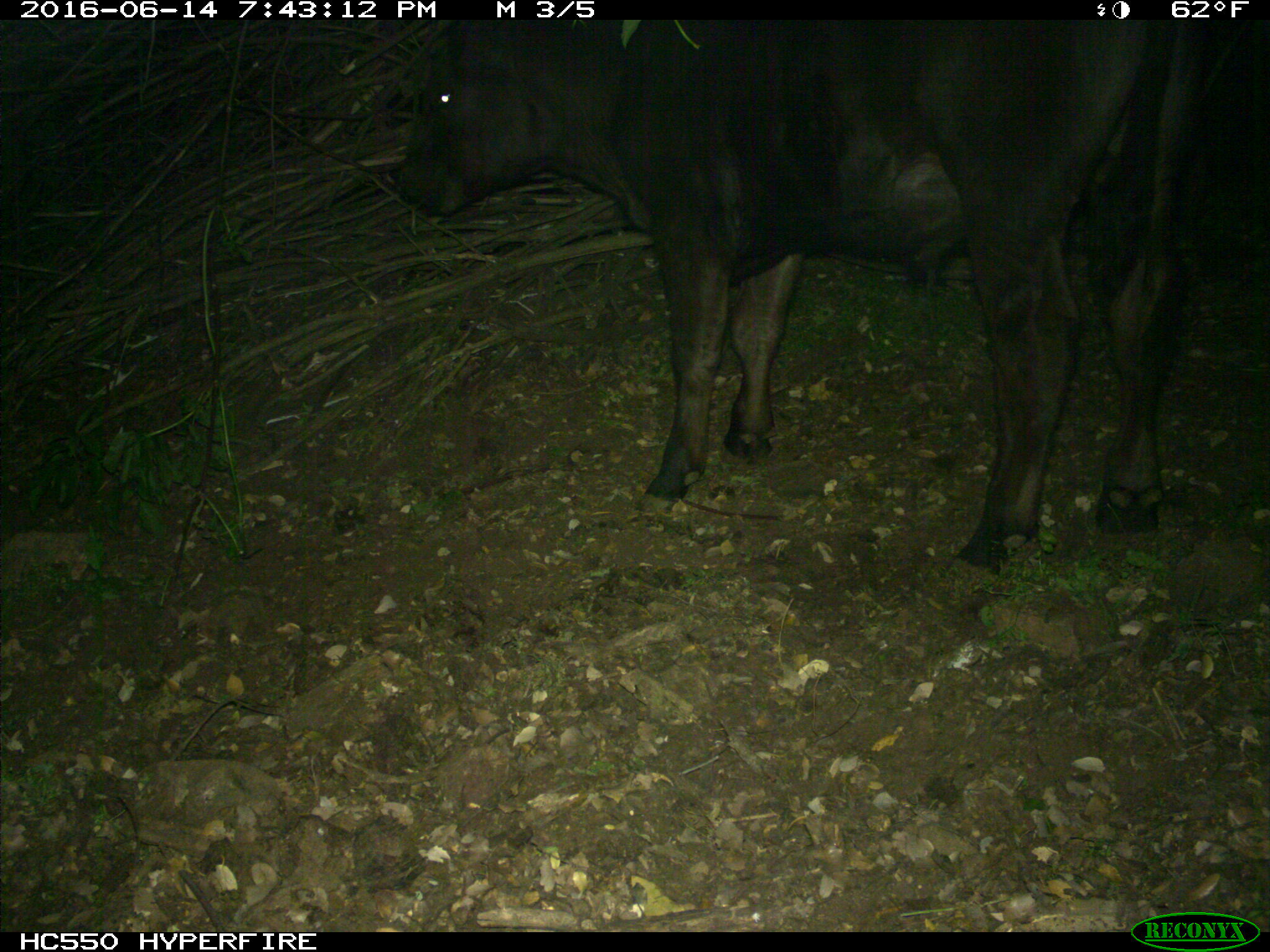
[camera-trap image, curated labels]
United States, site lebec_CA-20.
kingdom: Animalia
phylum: Chordata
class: Mammalia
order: Artiodactyla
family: Bovidae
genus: Bos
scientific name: Bos taurus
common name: domestic cow